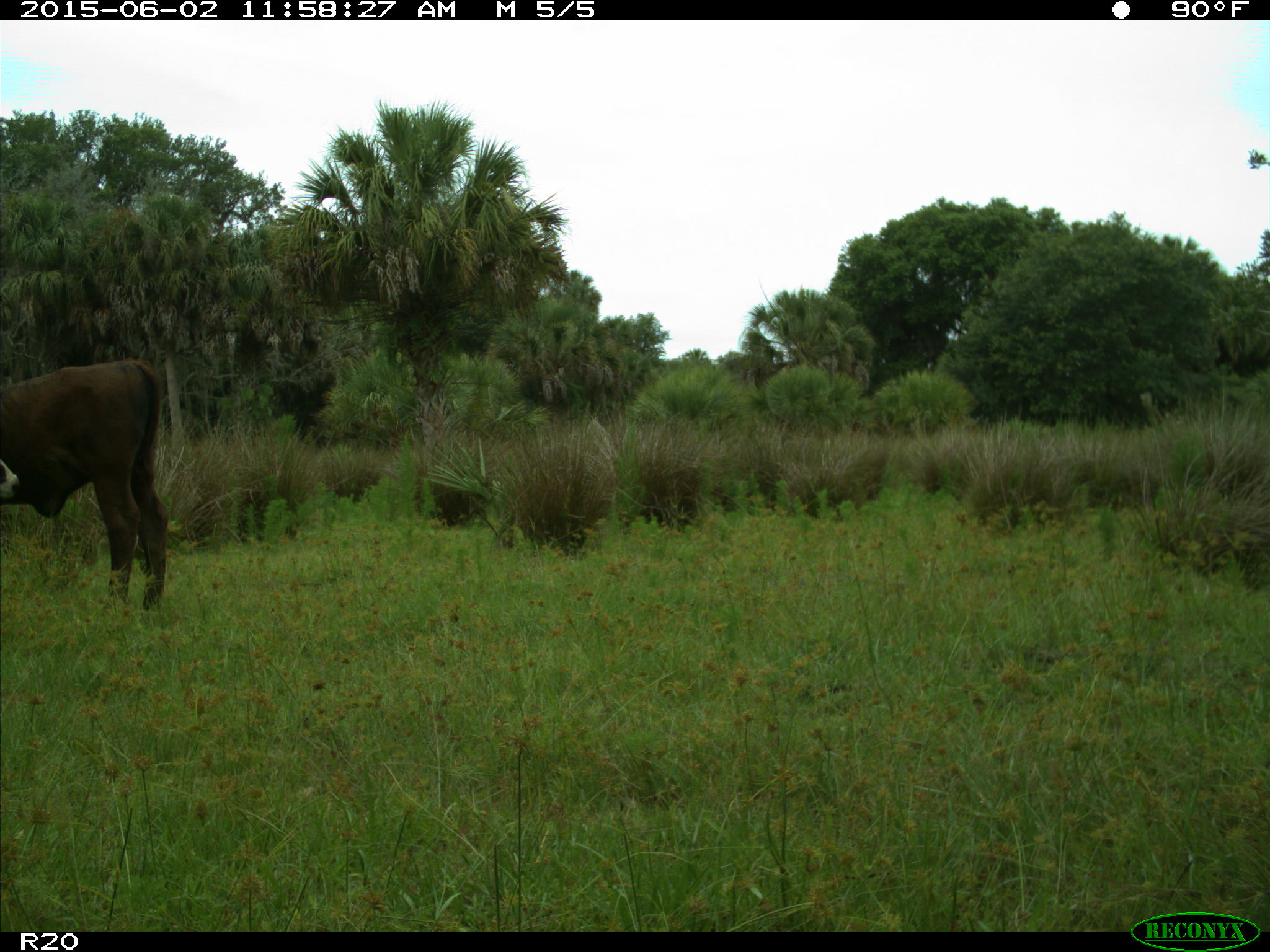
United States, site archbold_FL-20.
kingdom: Animalia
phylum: Chordata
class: Mammalia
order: Artiodactyla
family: Bovidae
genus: Bos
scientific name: Bos taurus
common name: domestic cow